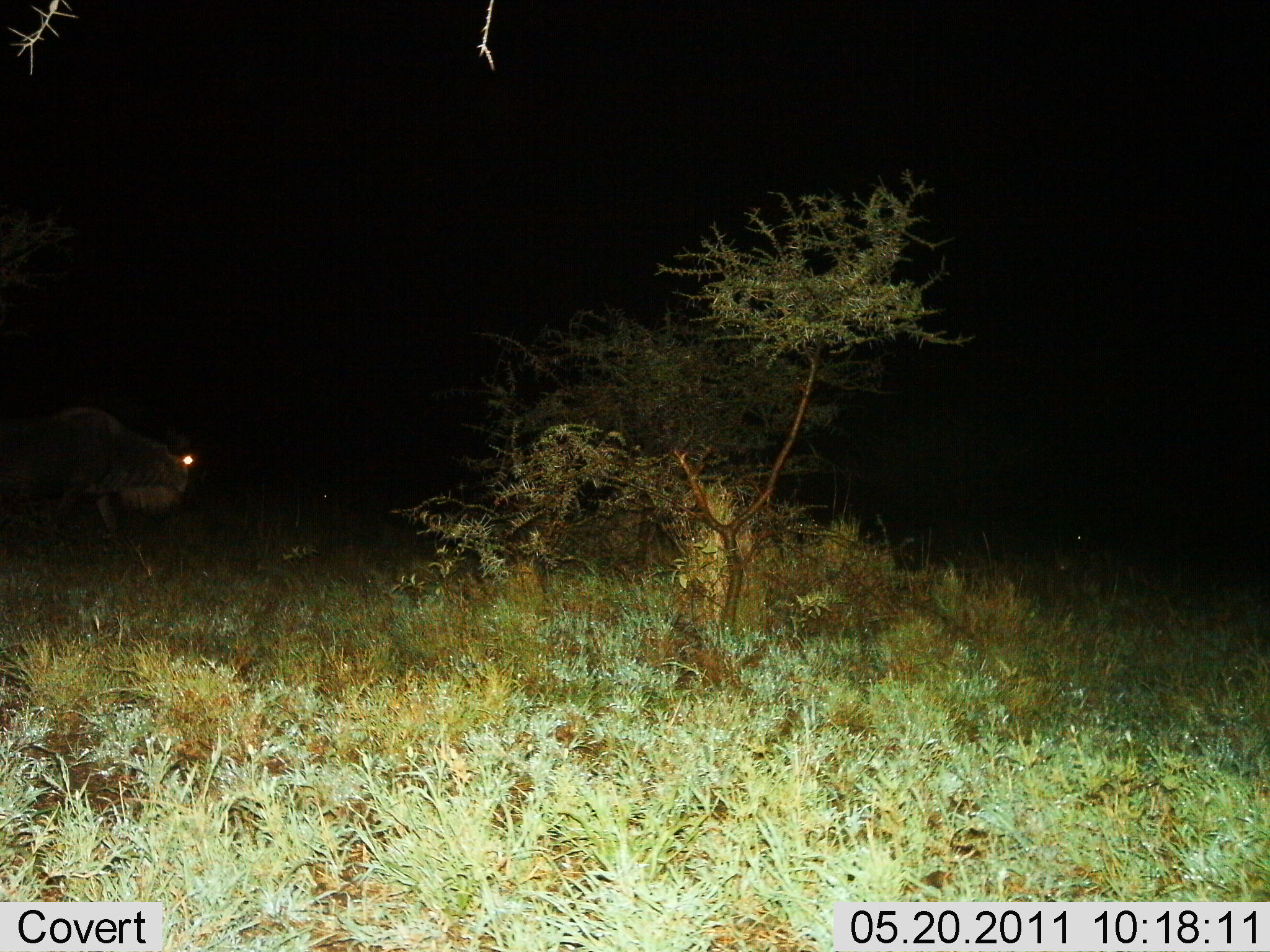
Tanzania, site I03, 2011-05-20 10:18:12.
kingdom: Animalia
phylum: Chordata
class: Mammalia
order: Artiodactyla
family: Bovidae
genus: Connochaetes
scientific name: Connochaetes taurinus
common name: blue wildebeest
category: wildebeest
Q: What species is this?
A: Wildebeest (blue wildebeest) (Connochaetes taurinus).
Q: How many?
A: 1.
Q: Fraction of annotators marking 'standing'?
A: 0%.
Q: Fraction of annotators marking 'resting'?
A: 0%.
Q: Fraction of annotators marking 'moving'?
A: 100%.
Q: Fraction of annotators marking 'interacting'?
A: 0%.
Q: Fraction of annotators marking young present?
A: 0%.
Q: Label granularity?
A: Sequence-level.